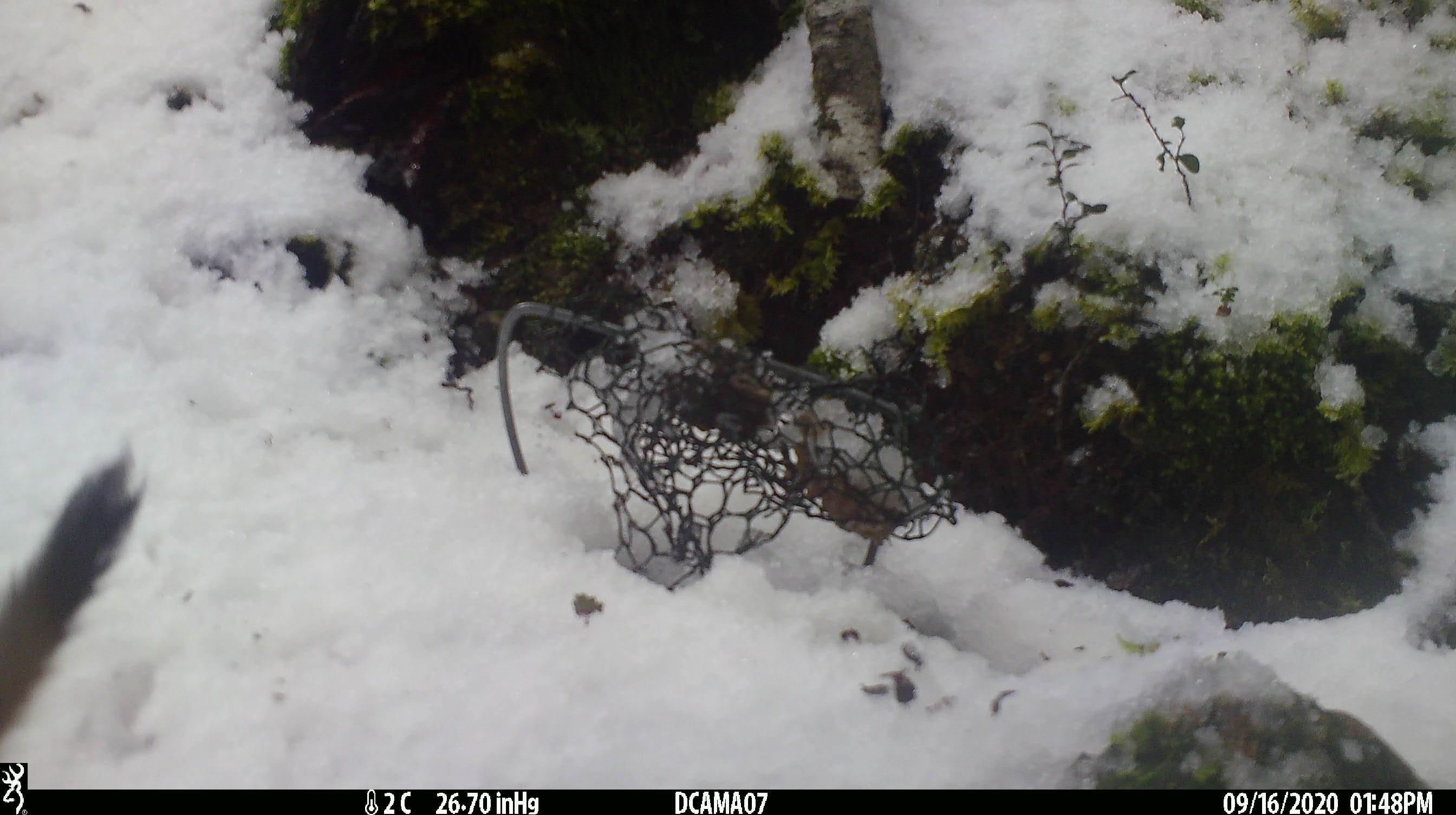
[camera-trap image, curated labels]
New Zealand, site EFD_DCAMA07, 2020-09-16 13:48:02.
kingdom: Animalia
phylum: Chordata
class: Mammalia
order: Carnivora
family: Mustelidae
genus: Mustela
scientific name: Mustela erminea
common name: stoat